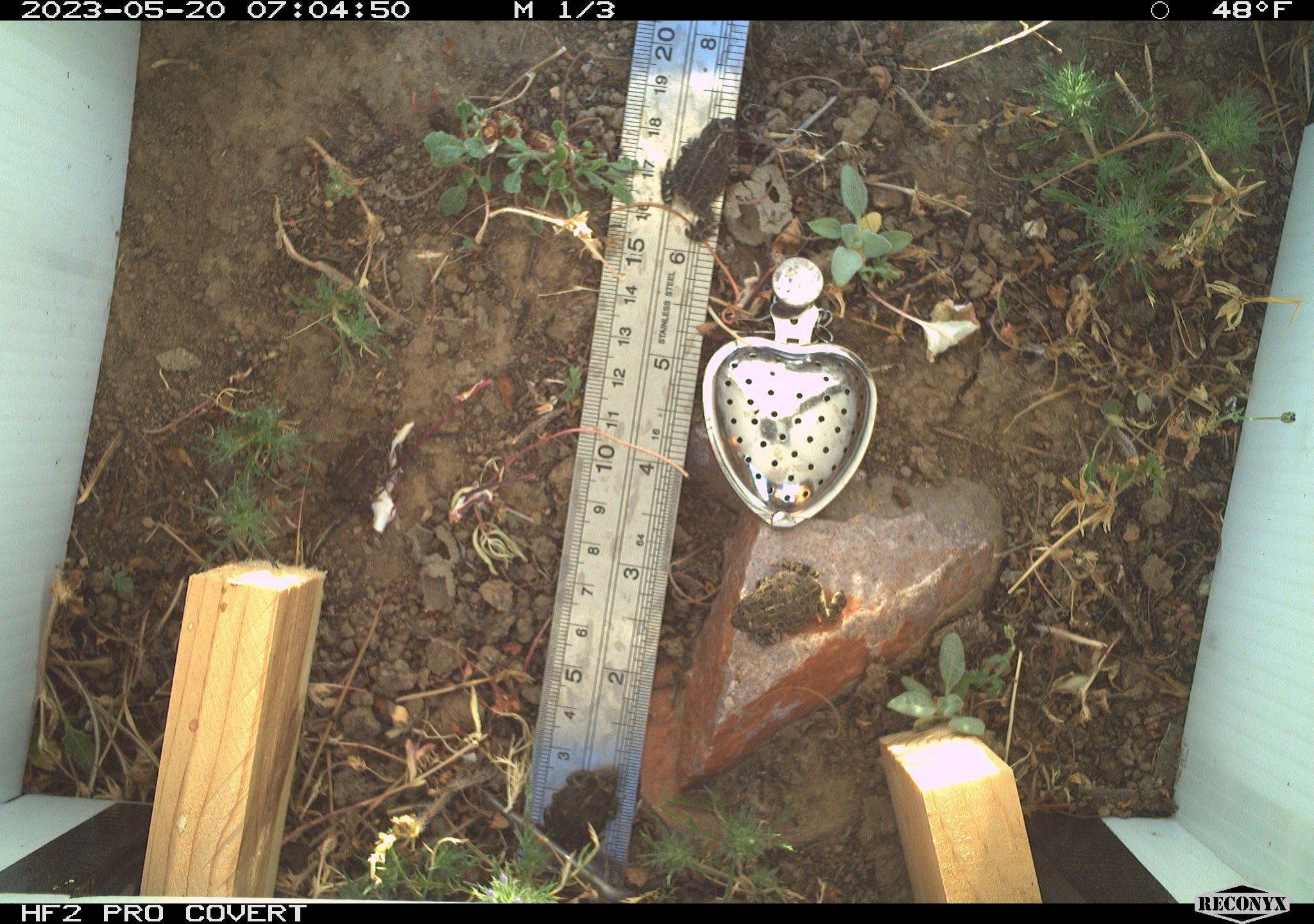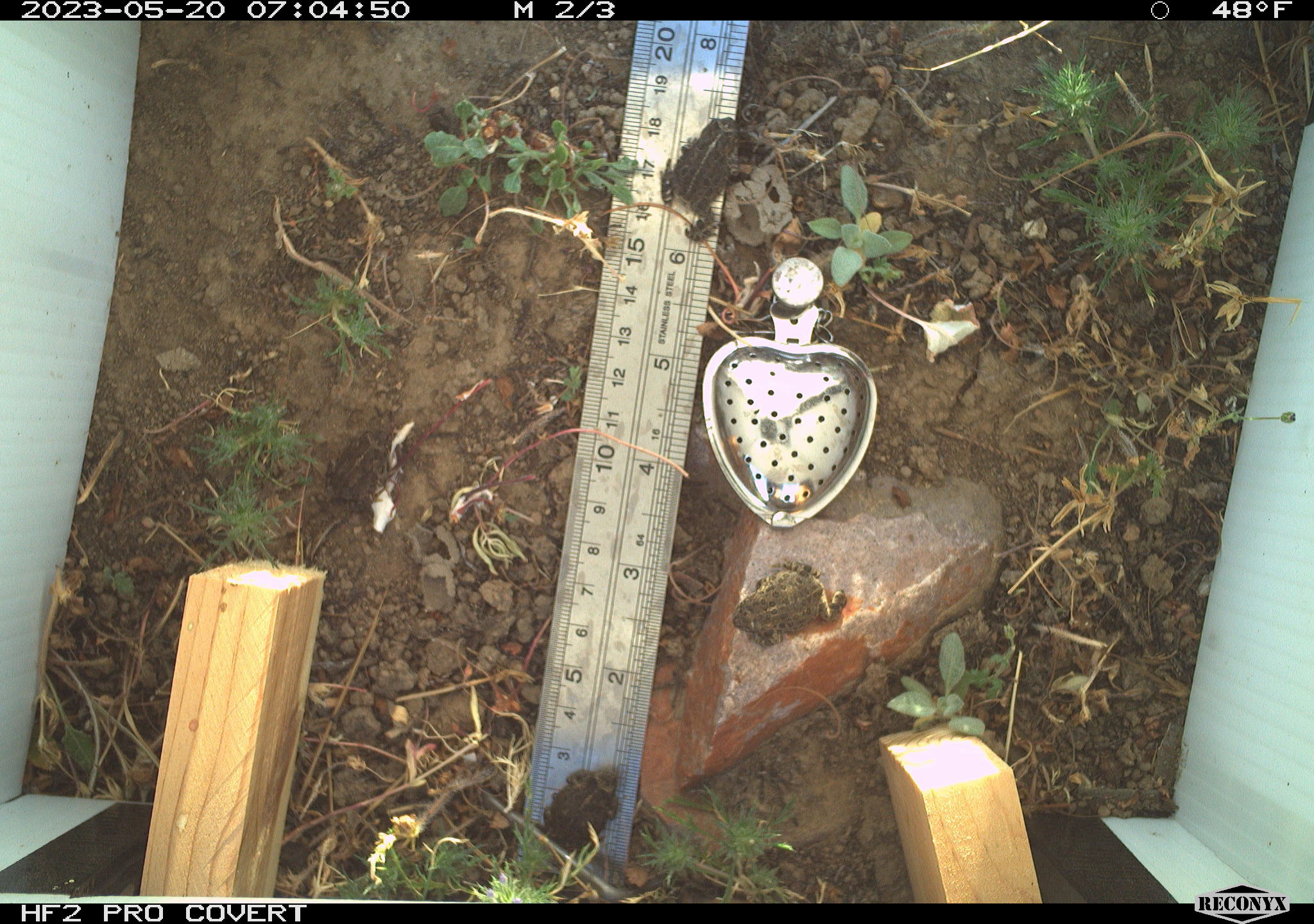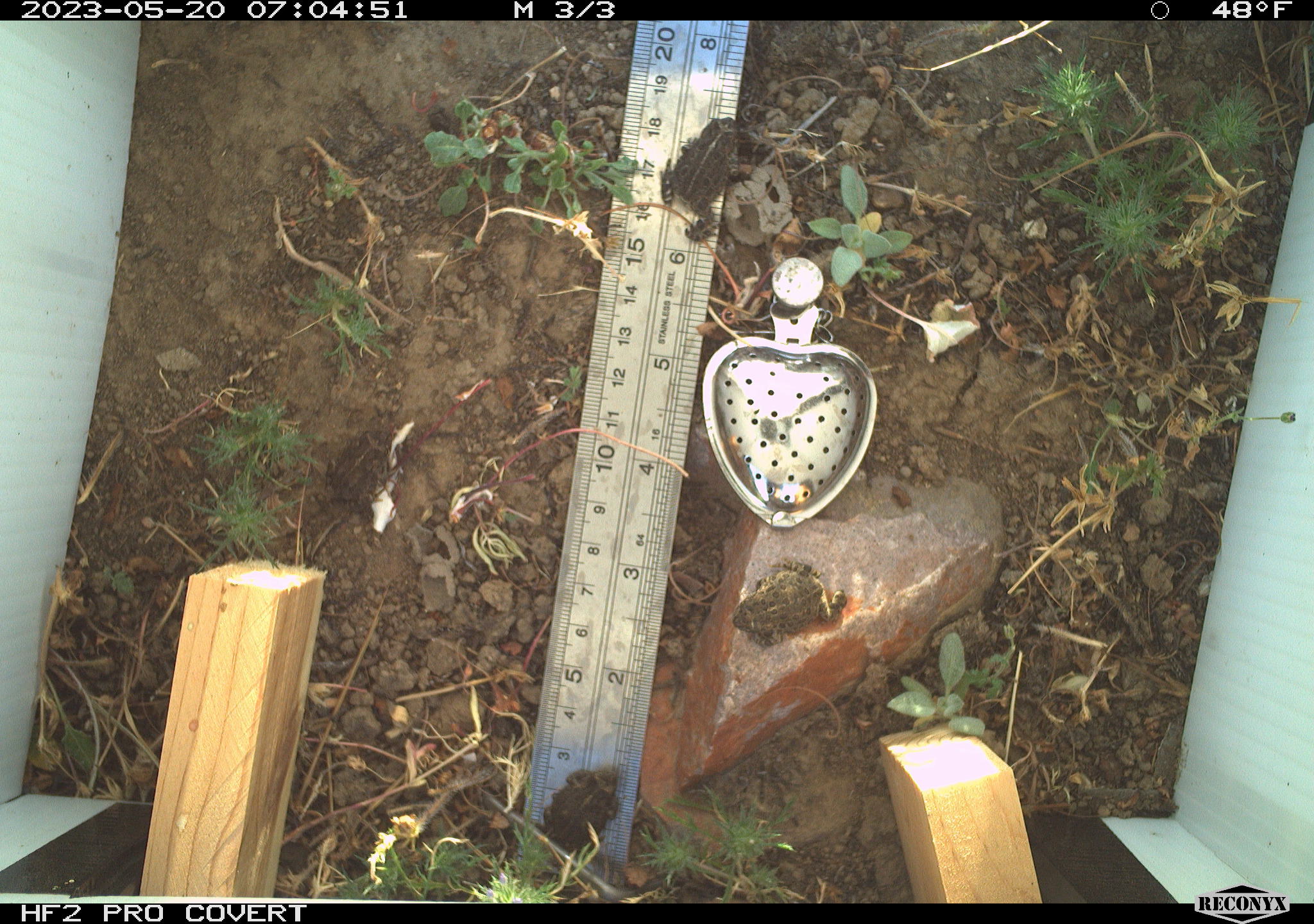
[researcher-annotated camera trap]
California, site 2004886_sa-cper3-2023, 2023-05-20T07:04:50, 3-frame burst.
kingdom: Animalia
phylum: Chordata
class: Amphibia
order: Anura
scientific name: Anura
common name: frogs